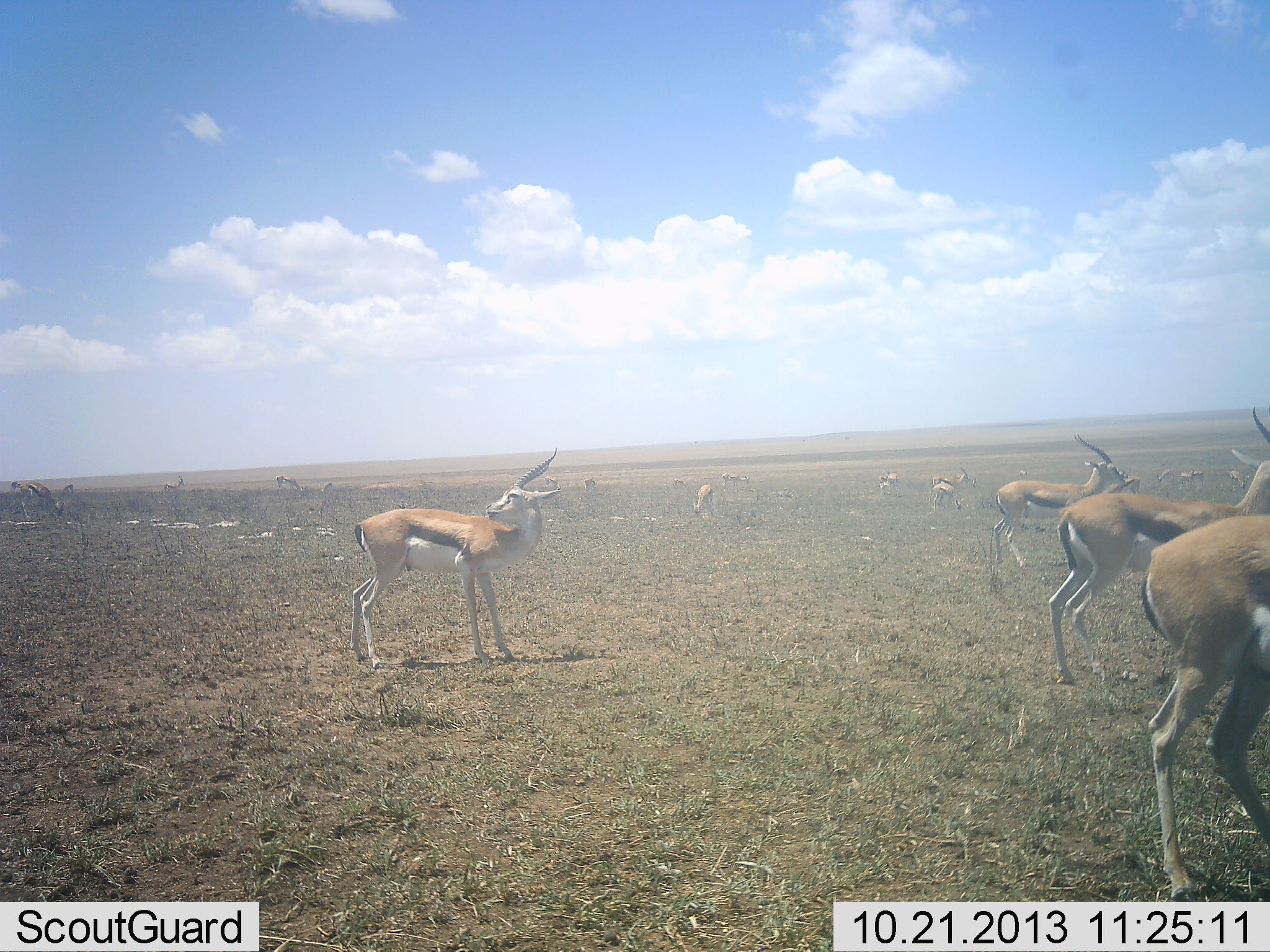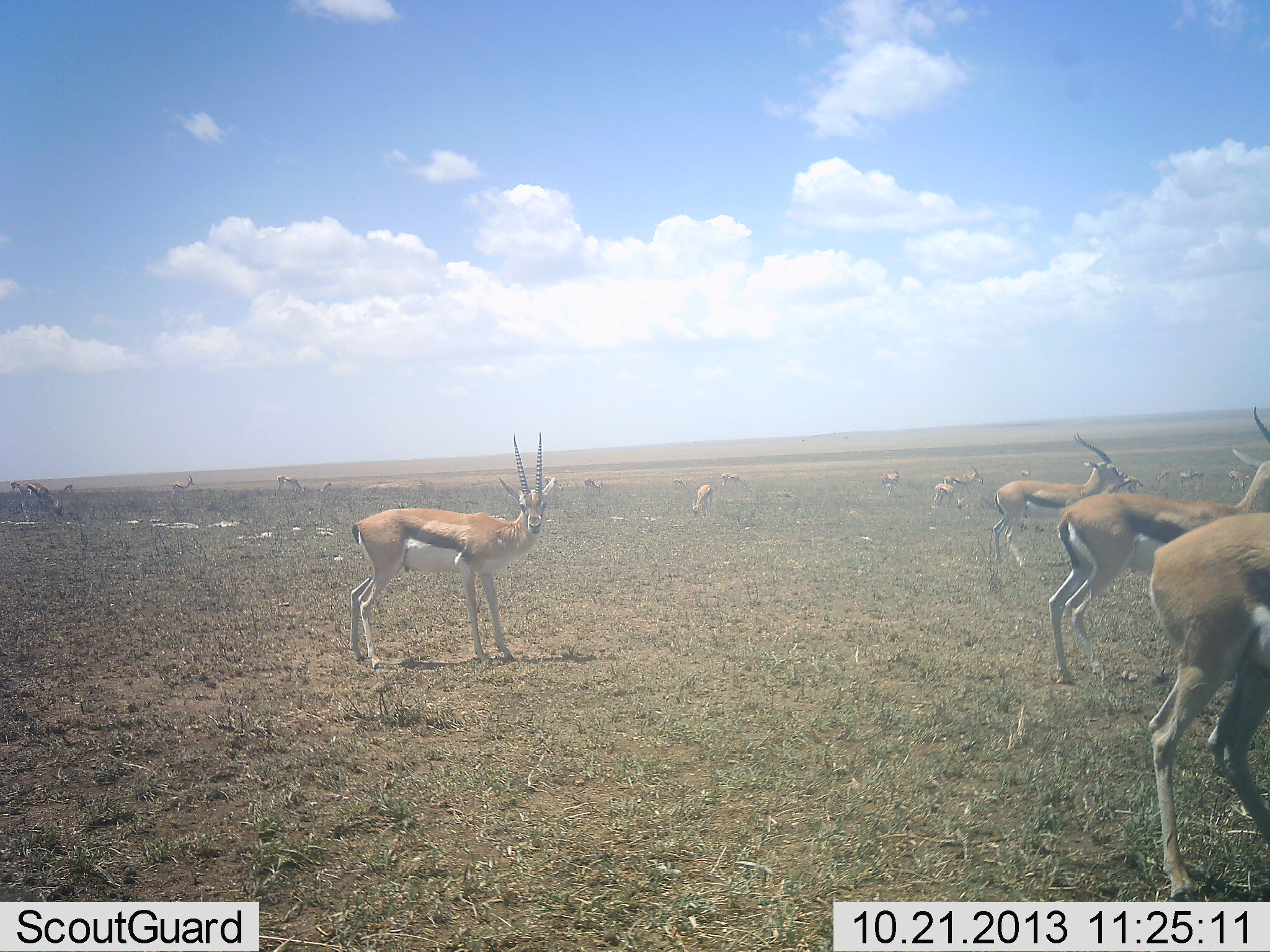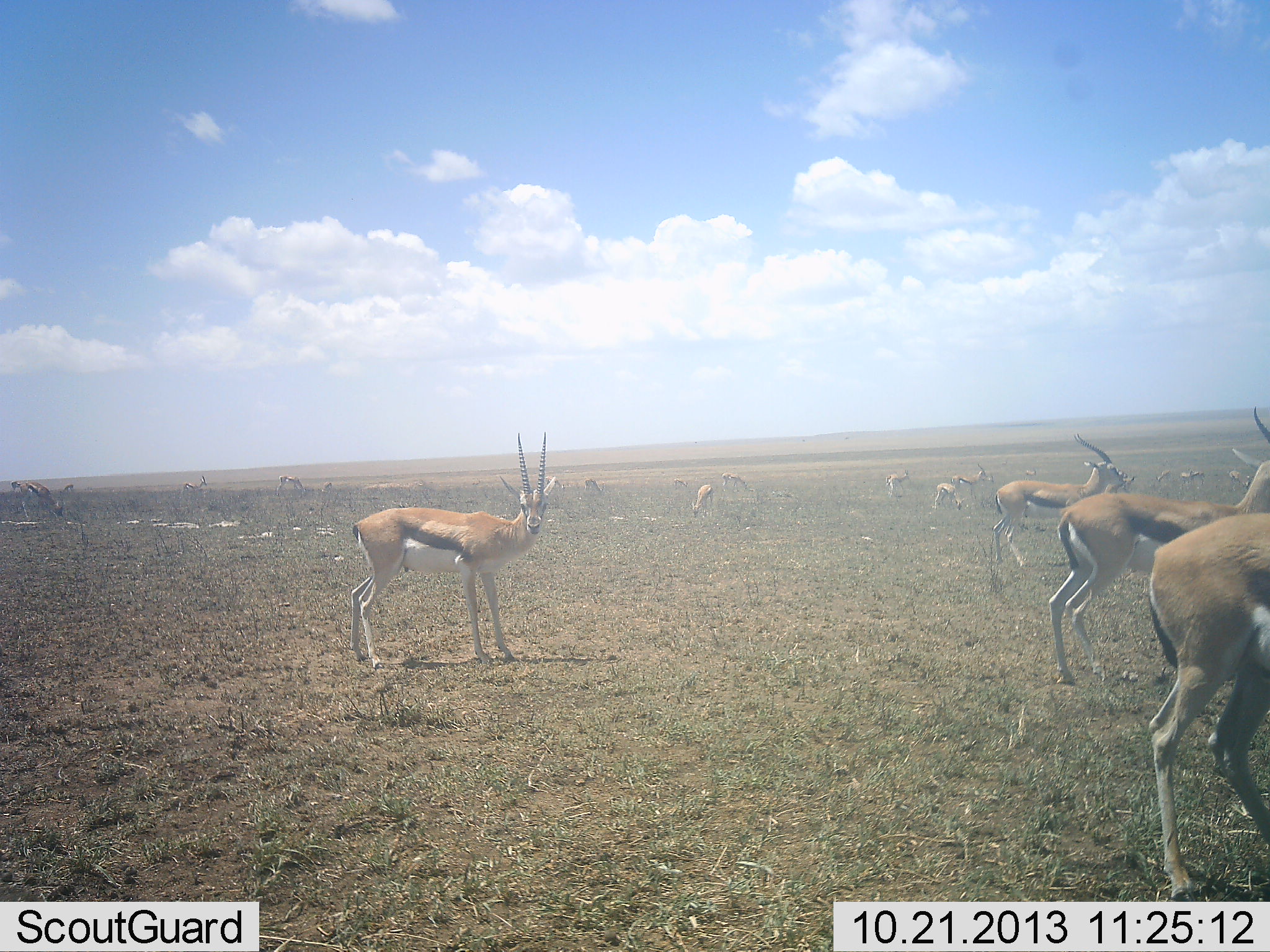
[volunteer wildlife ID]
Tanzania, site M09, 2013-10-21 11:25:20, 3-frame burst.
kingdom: Animalia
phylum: Chordata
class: Mammalia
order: Artiodactyla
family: Bovidae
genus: Eudorcas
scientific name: Eudorcas thomsonii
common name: thomson's gazelle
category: gazellethomsons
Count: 11-50.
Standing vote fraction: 100%.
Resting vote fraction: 10%.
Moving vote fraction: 50%.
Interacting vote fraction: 0%.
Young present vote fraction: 0%.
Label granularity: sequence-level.